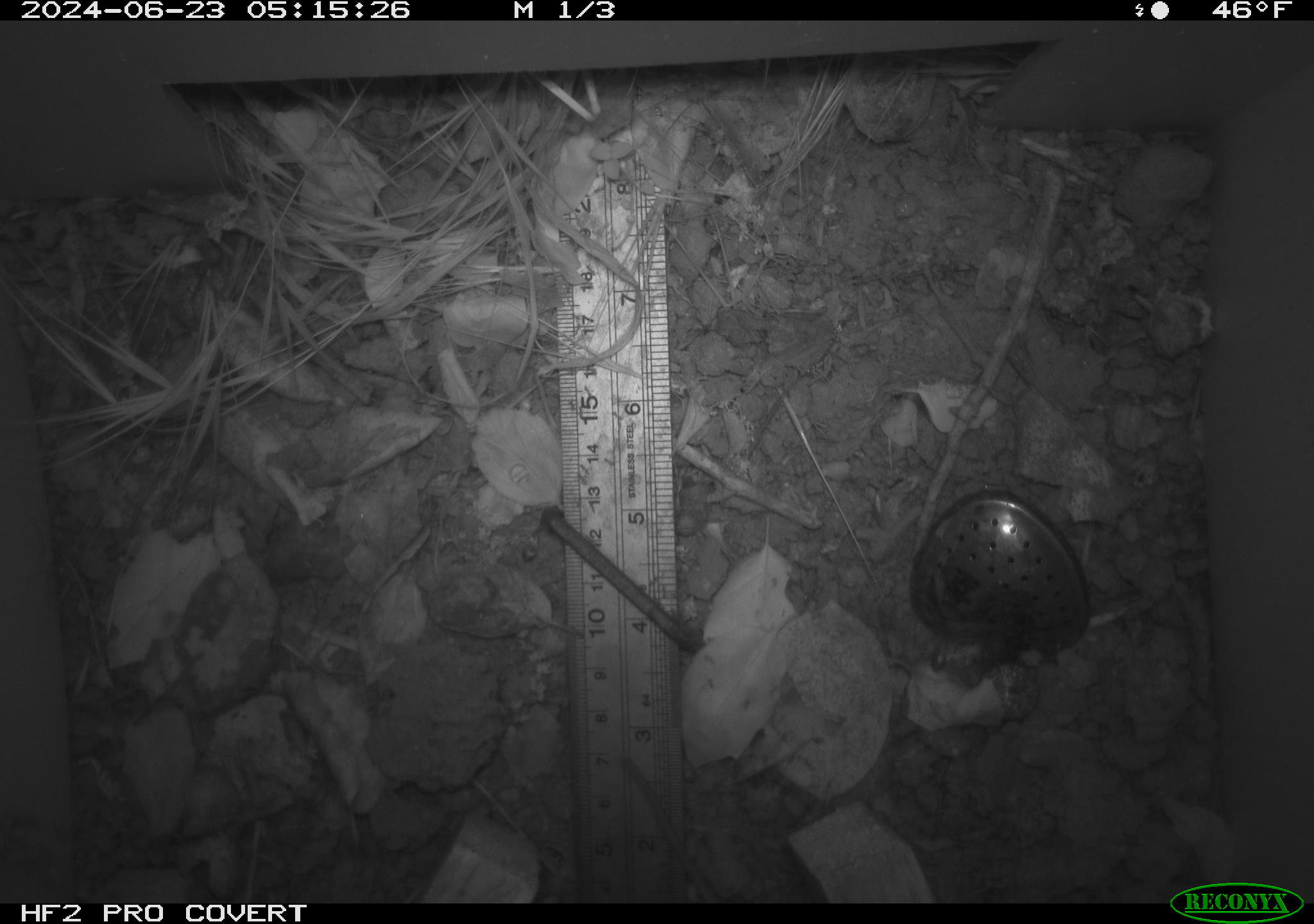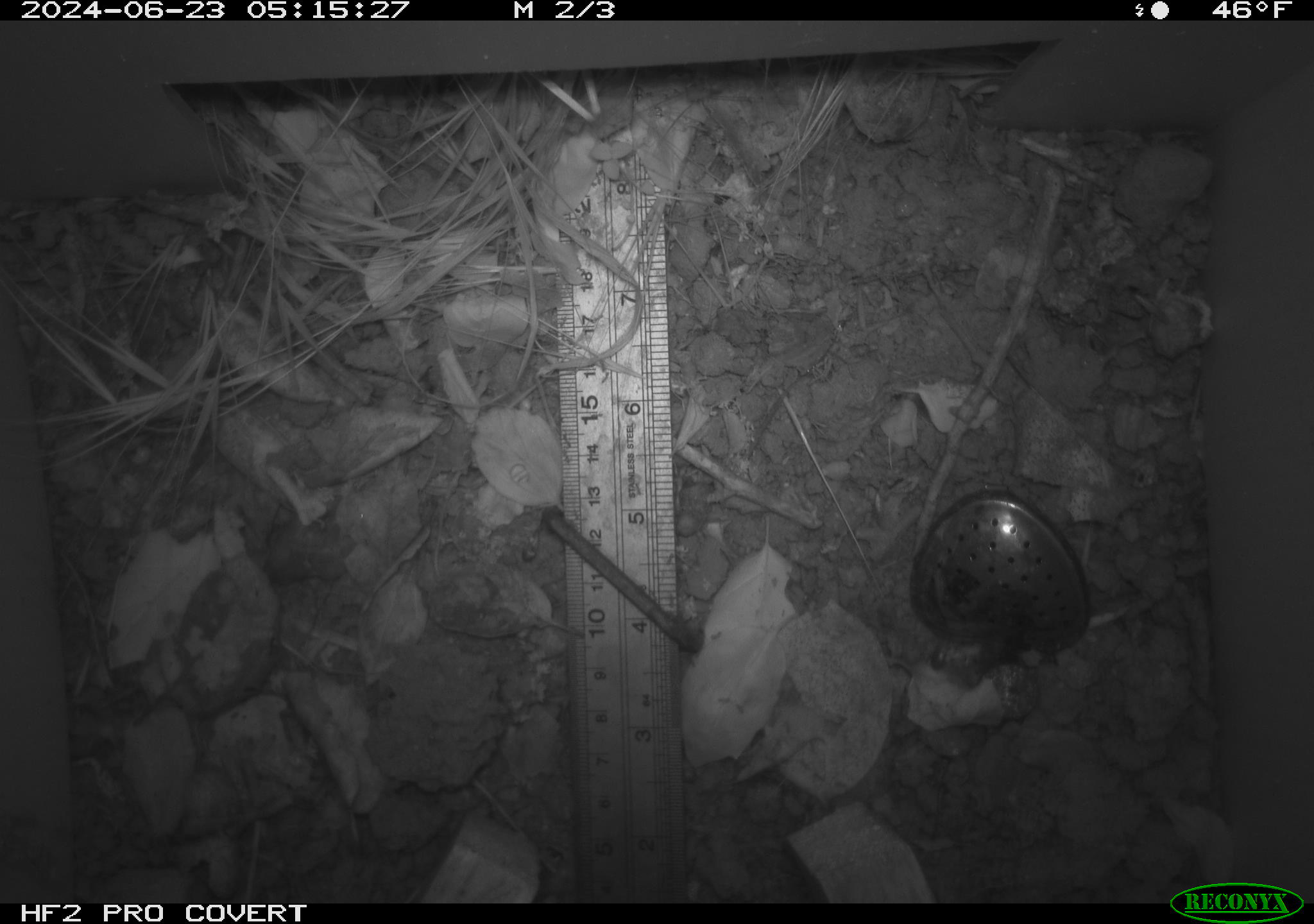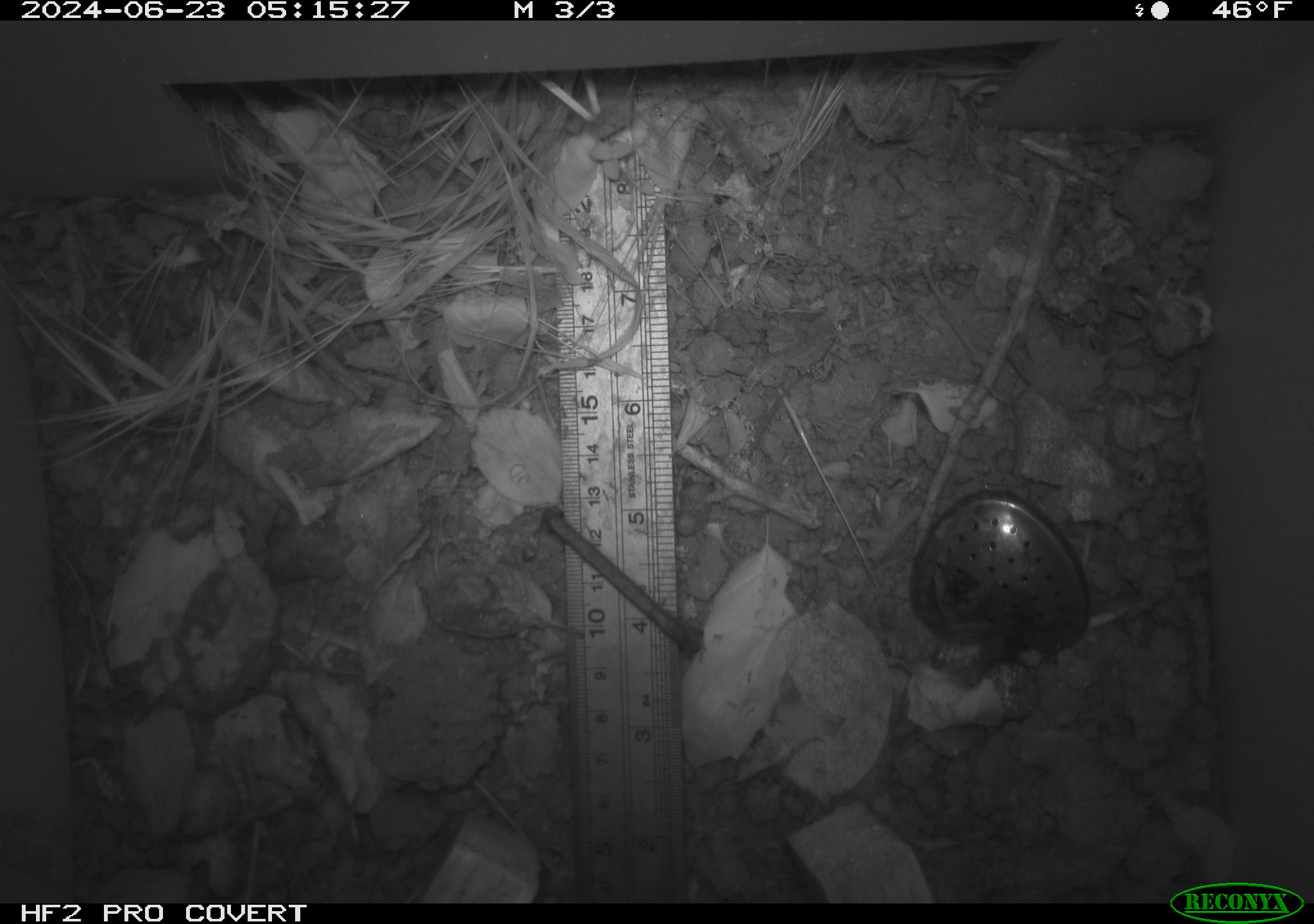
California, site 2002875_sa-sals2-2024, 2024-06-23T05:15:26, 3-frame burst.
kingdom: Animalia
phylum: Chordata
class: Mammalia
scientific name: Mammalia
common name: mammal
Mammal (Mammalia).